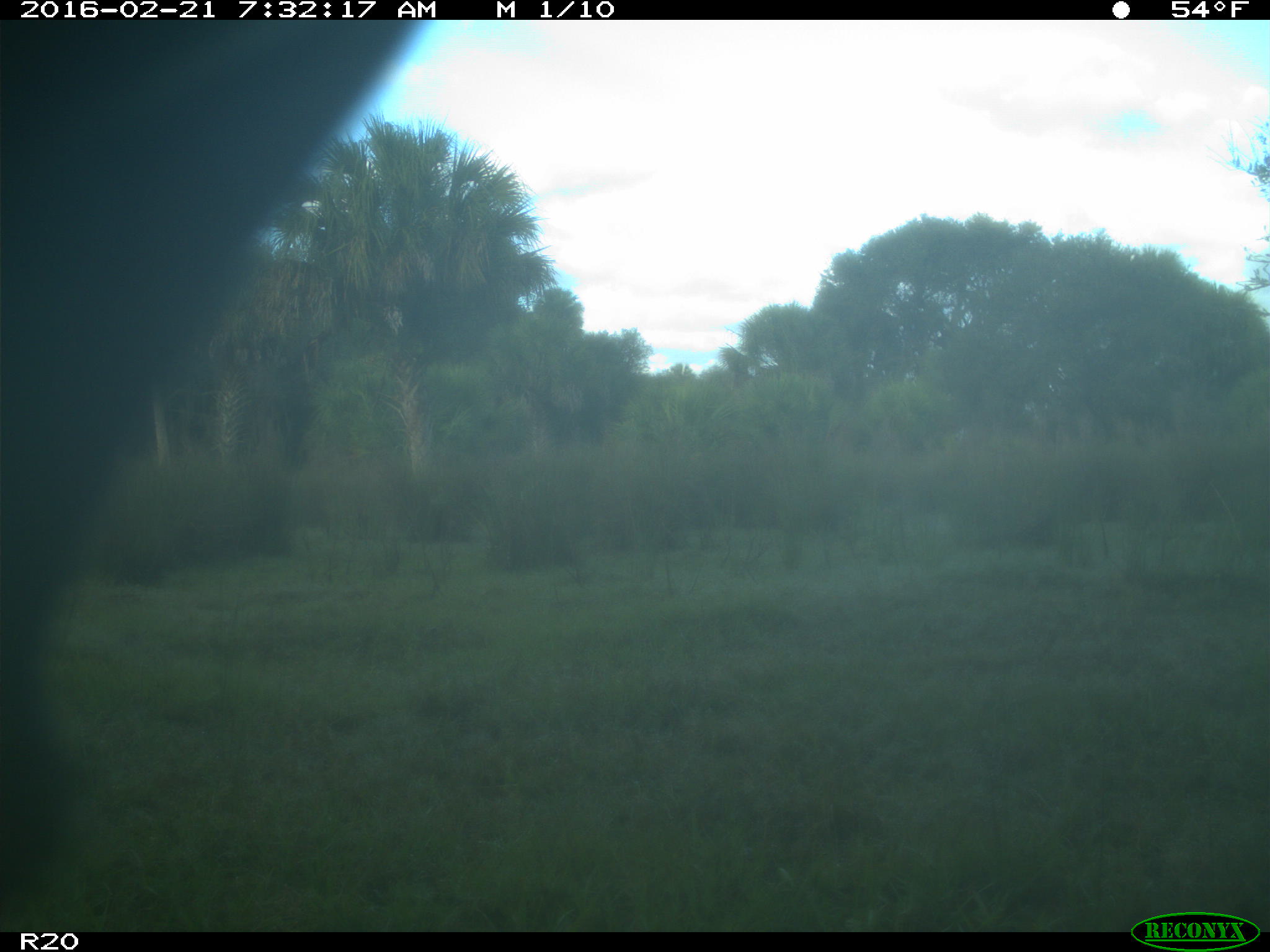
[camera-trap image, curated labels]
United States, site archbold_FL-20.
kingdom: Animalia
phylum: Chordata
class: Mammalia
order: Artiodactyla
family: Bovidae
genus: Bos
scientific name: Bos taurus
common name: domestic cow